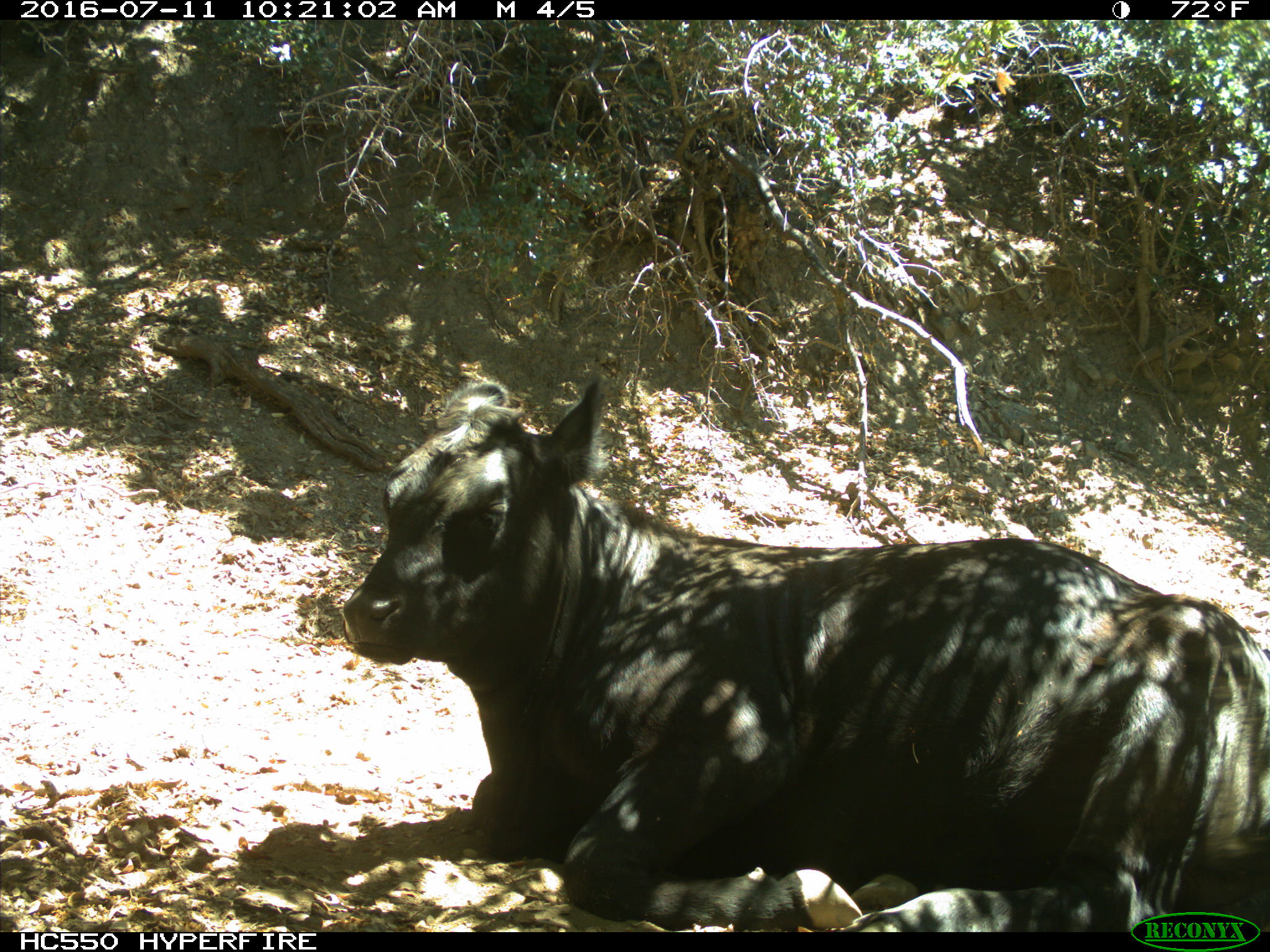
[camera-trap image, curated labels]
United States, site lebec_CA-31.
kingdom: Animalia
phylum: Chordata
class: Mammalia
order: Artiodactyla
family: Bovidae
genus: Bos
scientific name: Bos taurus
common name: domestic cow